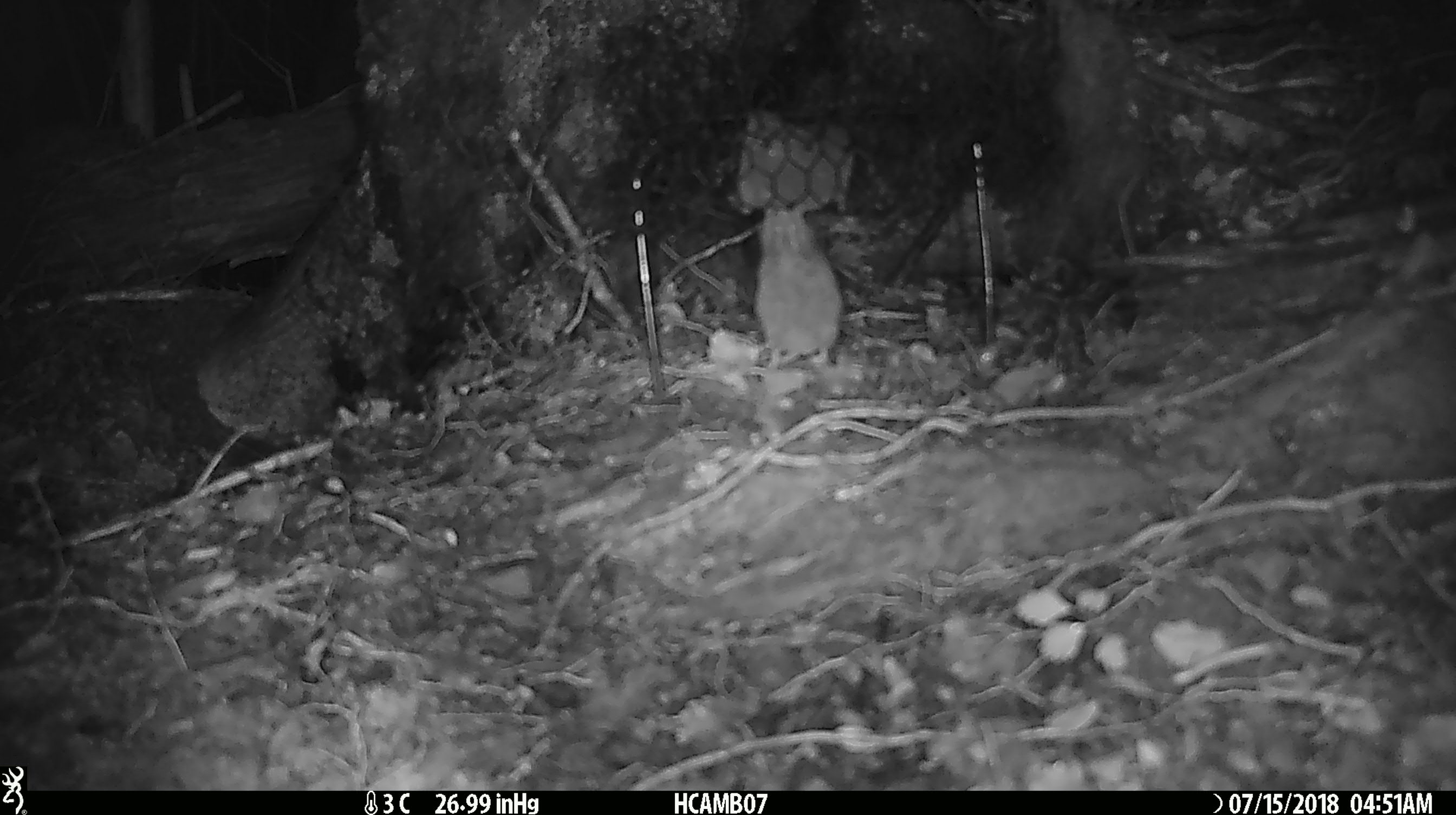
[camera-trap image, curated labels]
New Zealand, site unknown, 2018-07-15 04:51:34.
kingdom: Animalia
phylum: Chordata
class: Mammalia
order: Rodentia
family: Muridae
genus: Mus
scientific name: Mus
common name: mouse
Mouse (Mus).